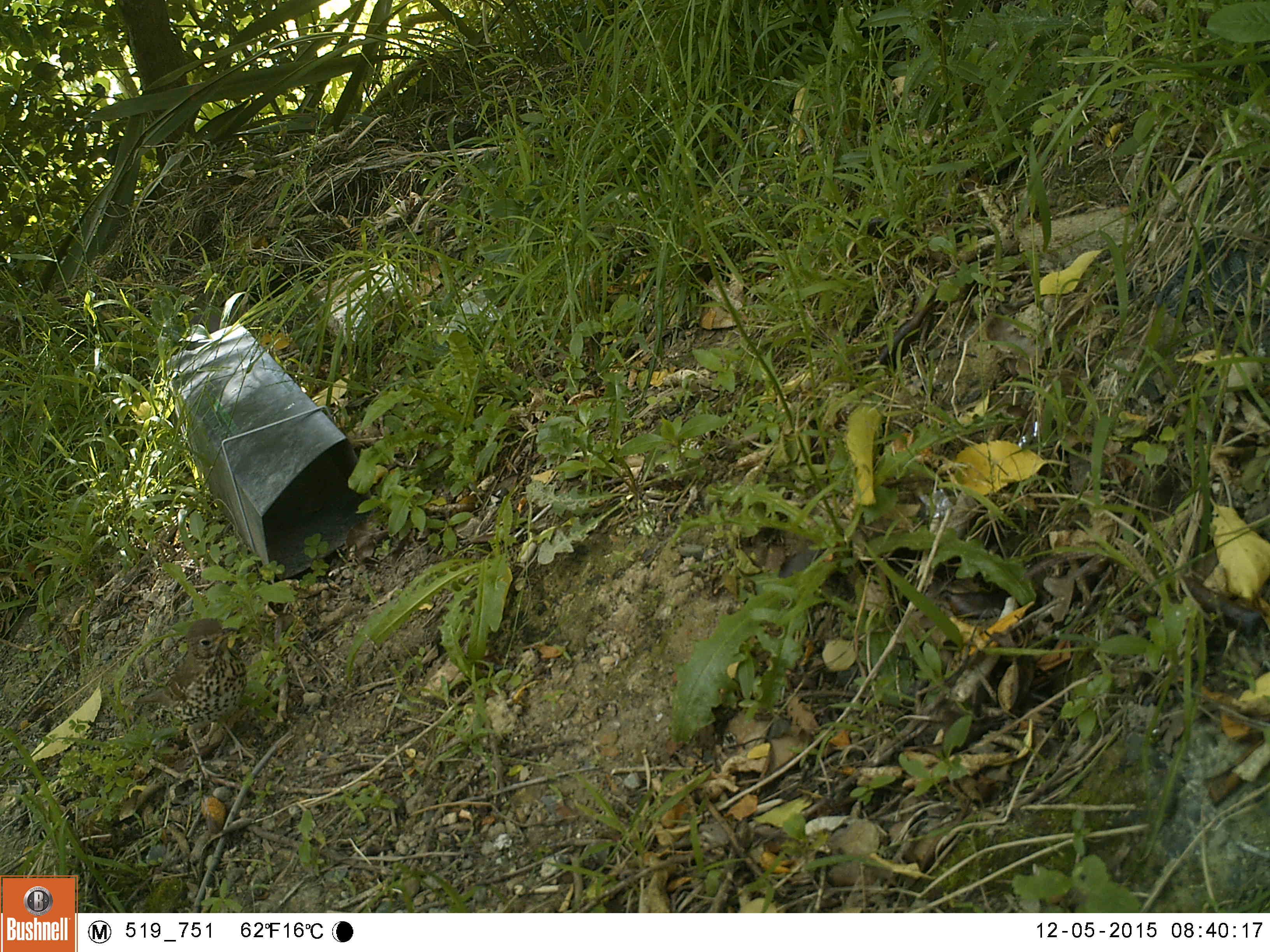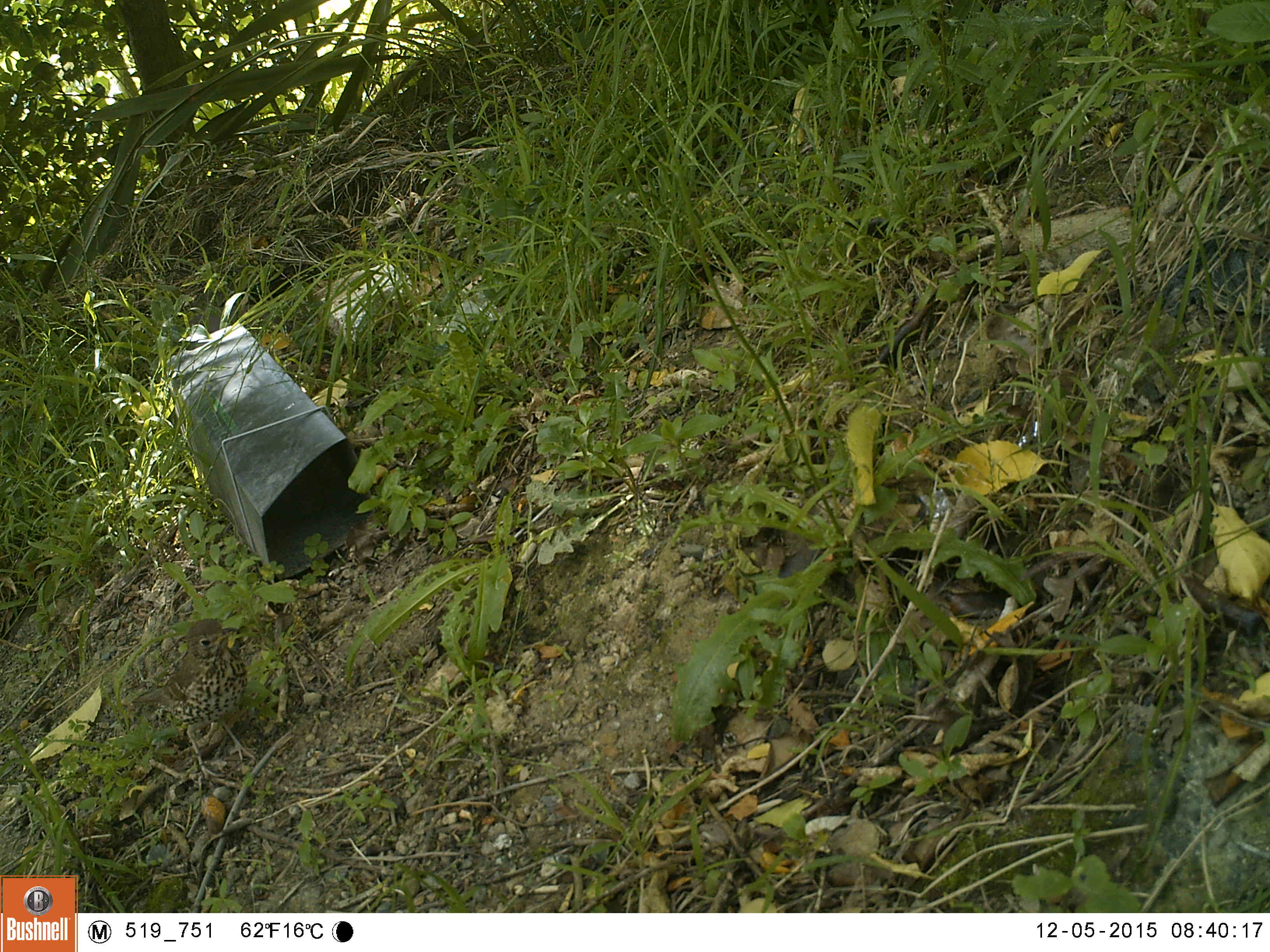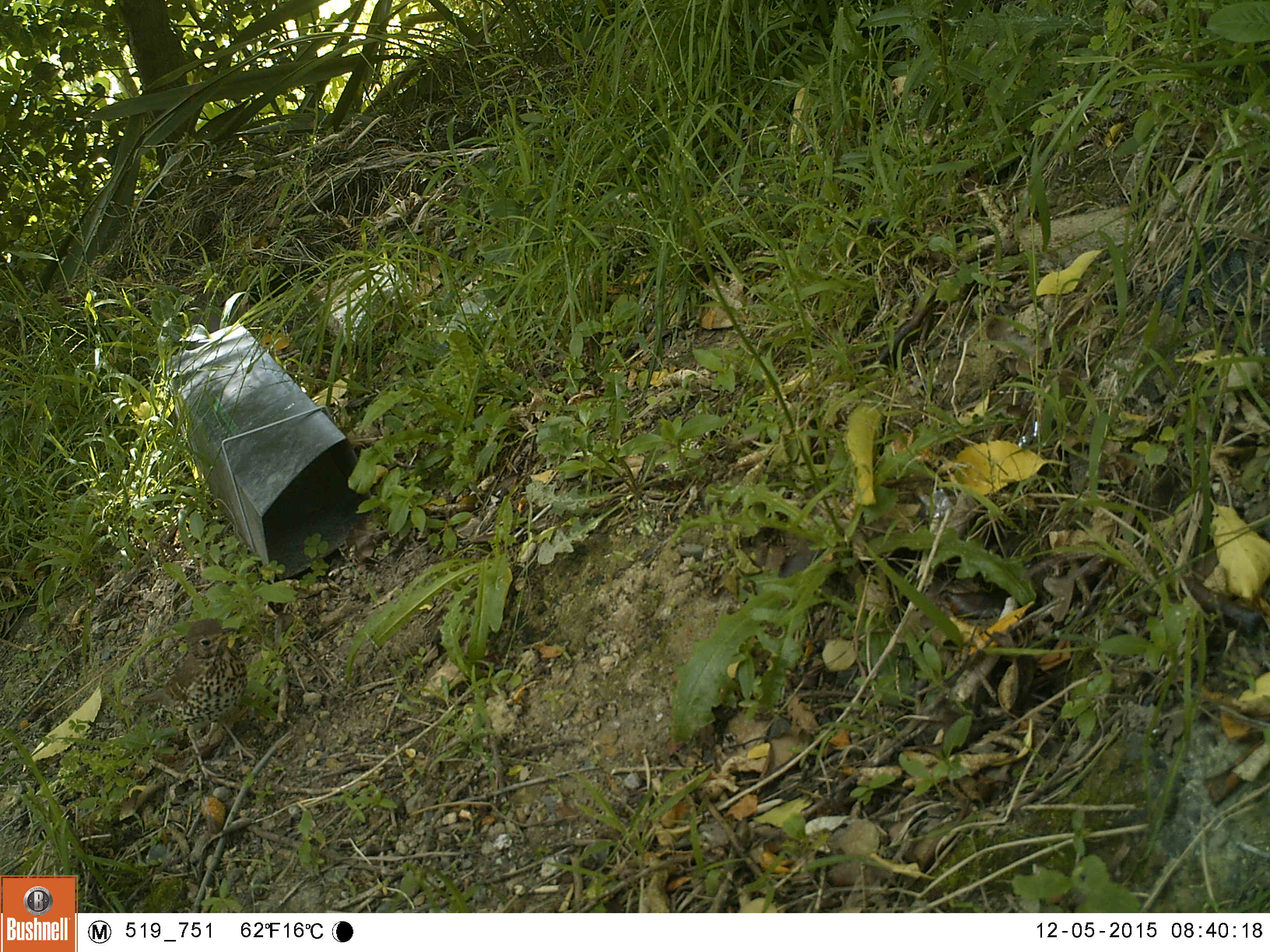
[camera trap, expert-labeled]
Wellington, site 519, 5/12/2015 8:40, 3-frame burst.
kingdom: Animalia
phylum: Chordata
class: Aves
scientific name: Aves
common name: bird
Bird (Aves).